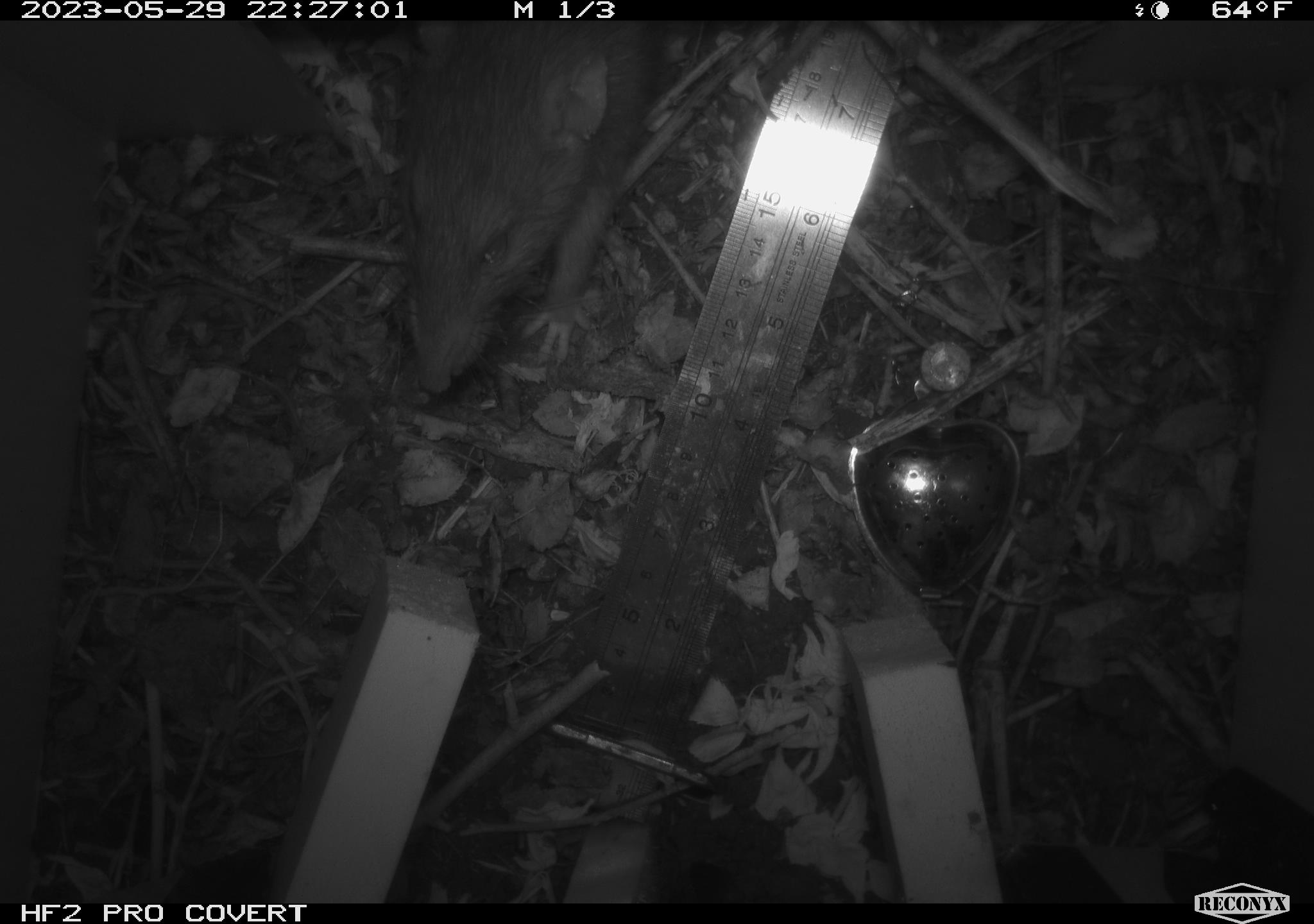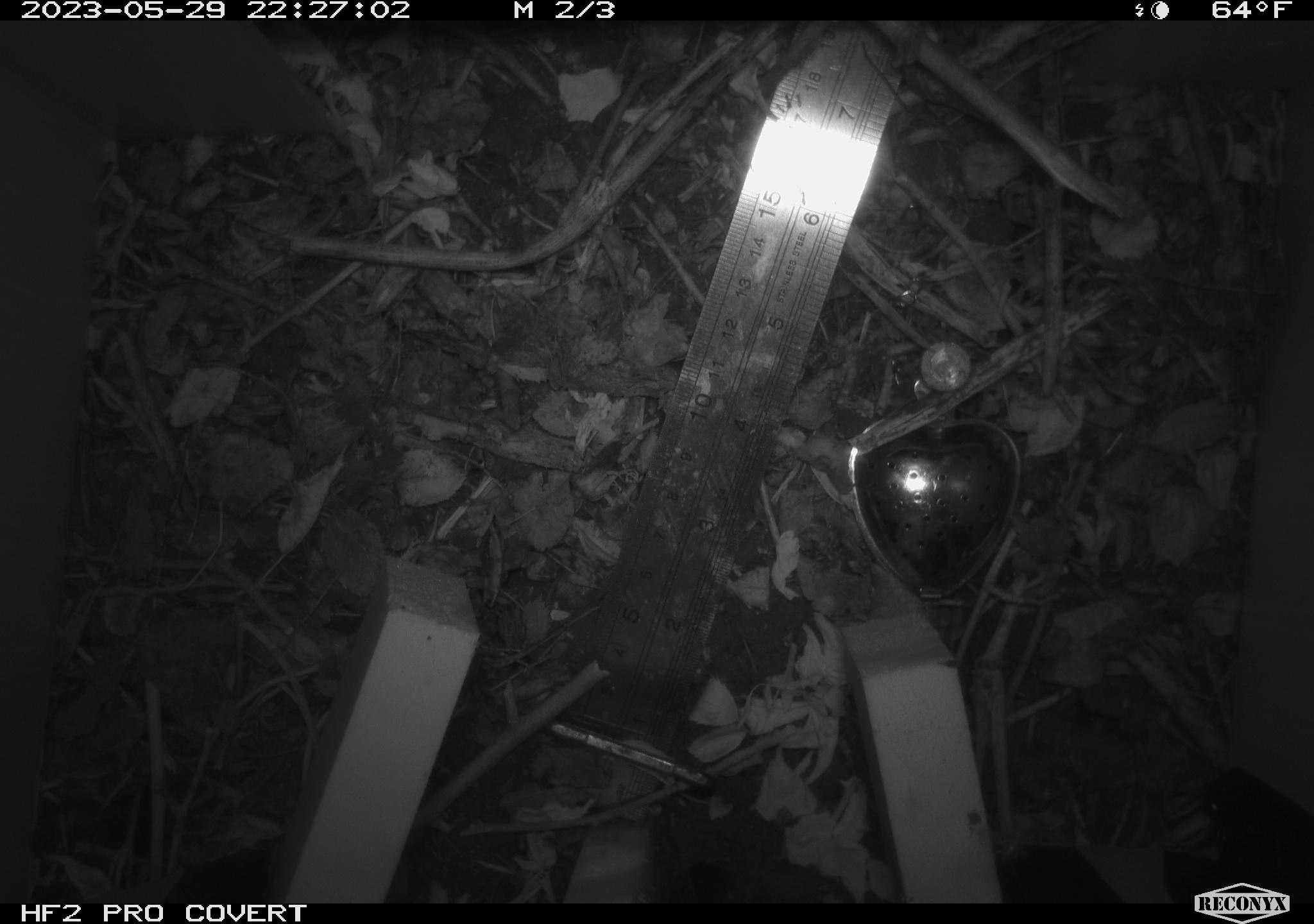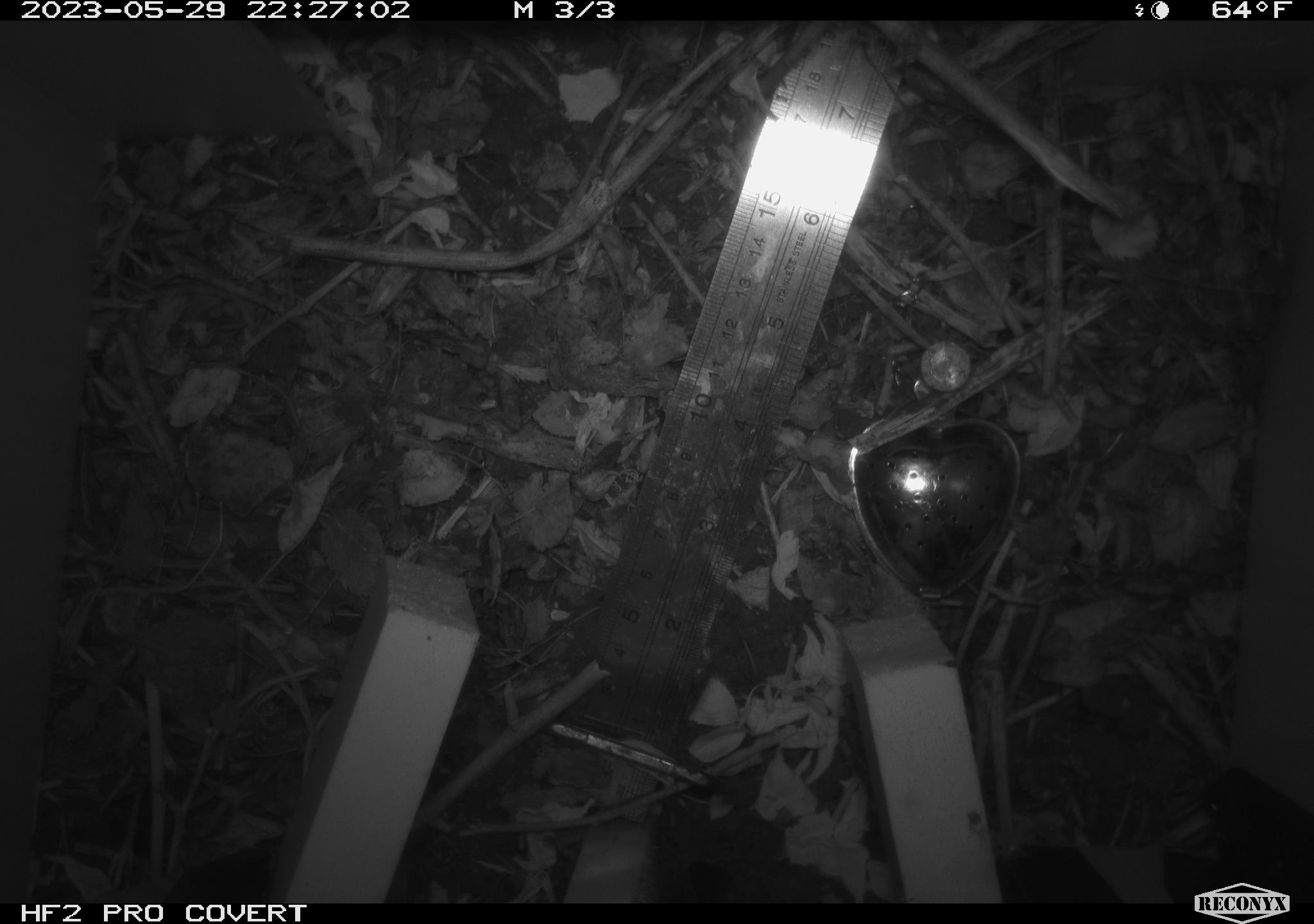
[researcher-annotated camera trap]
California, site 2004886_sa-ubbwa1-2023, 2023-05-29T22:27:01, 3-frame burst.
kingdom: Animalia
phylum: Chordata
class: Mammalia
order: Rodentia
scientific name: Rodentia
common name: woodrat or rat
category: woodrat or rat species